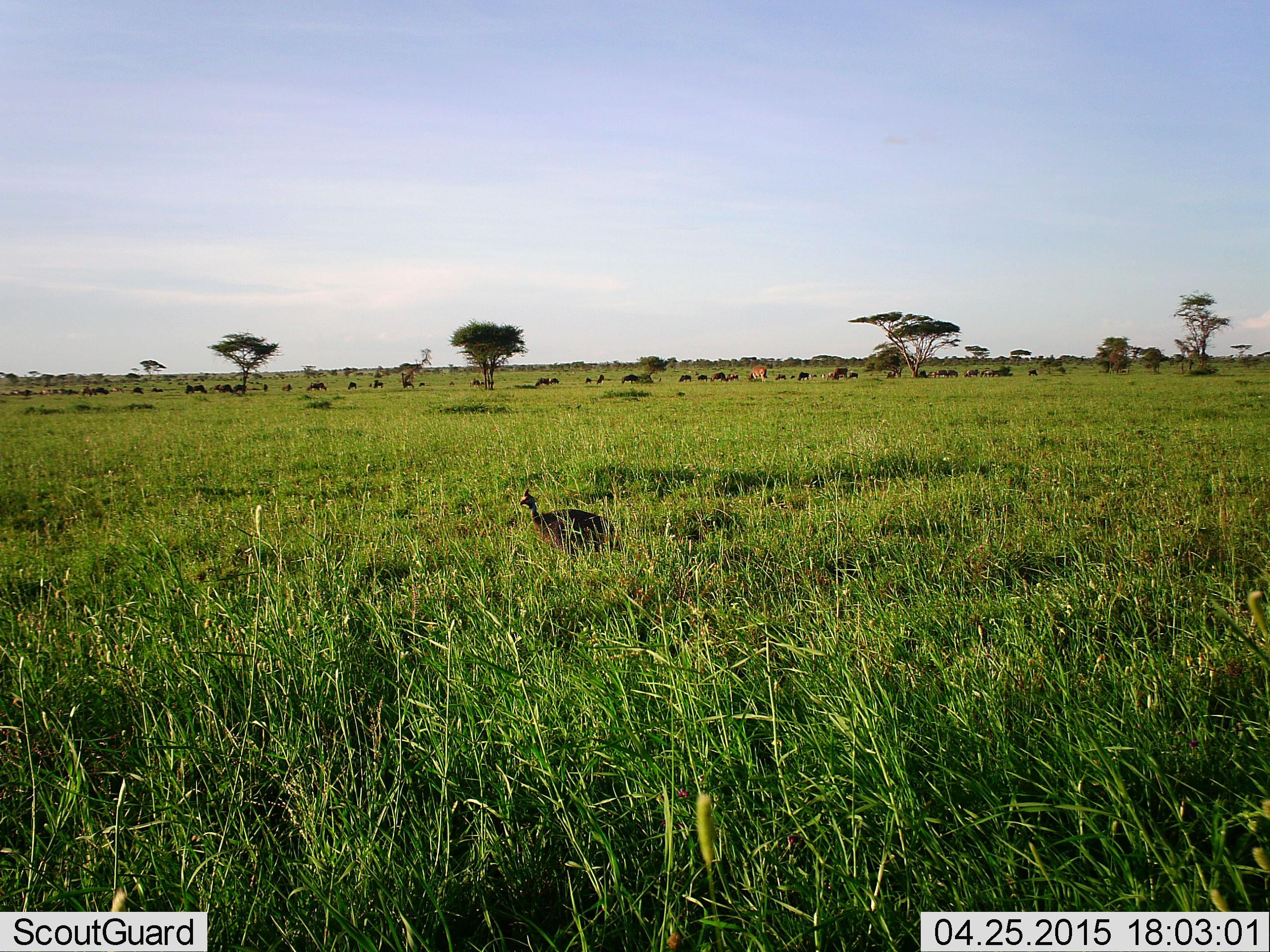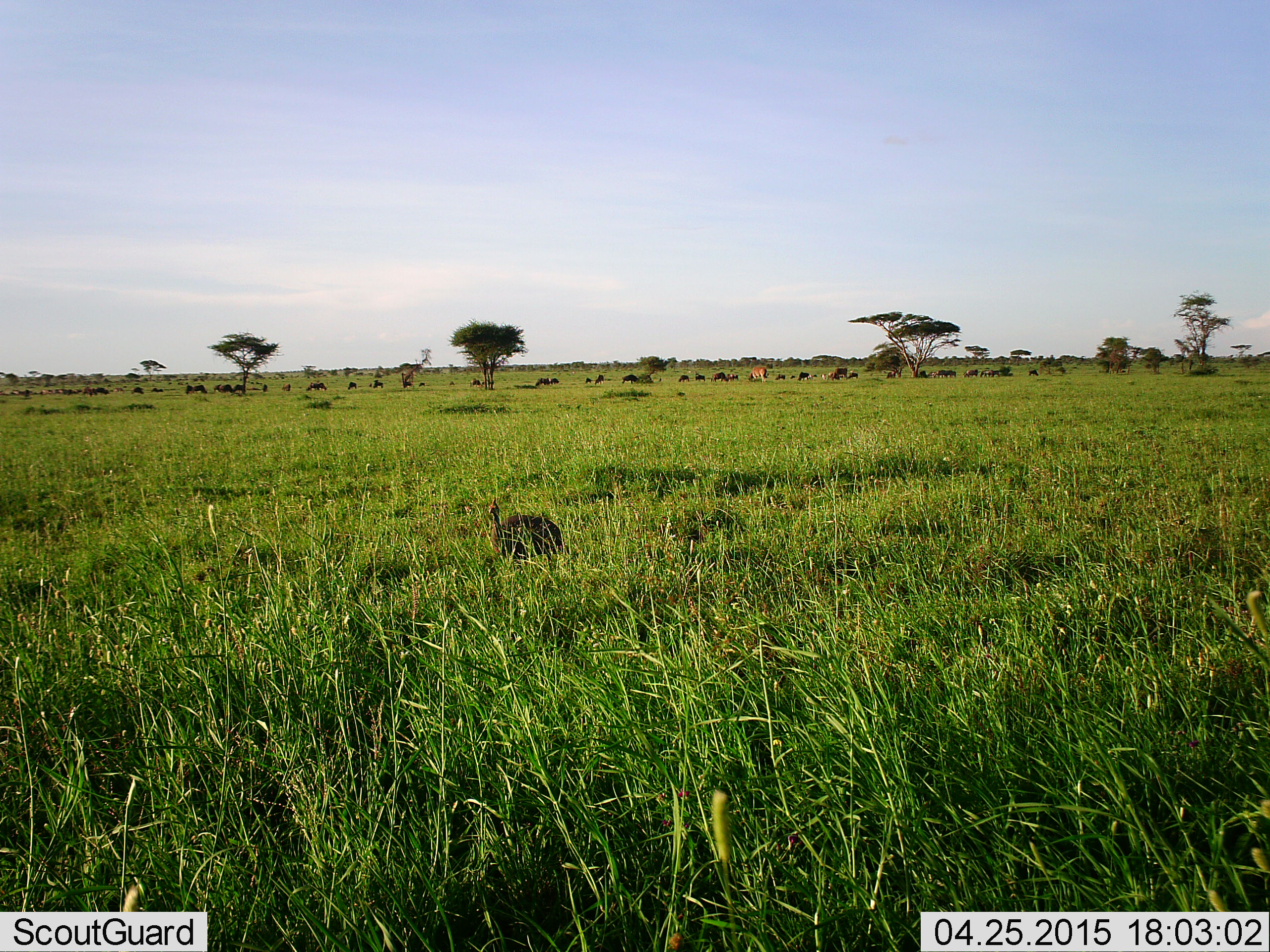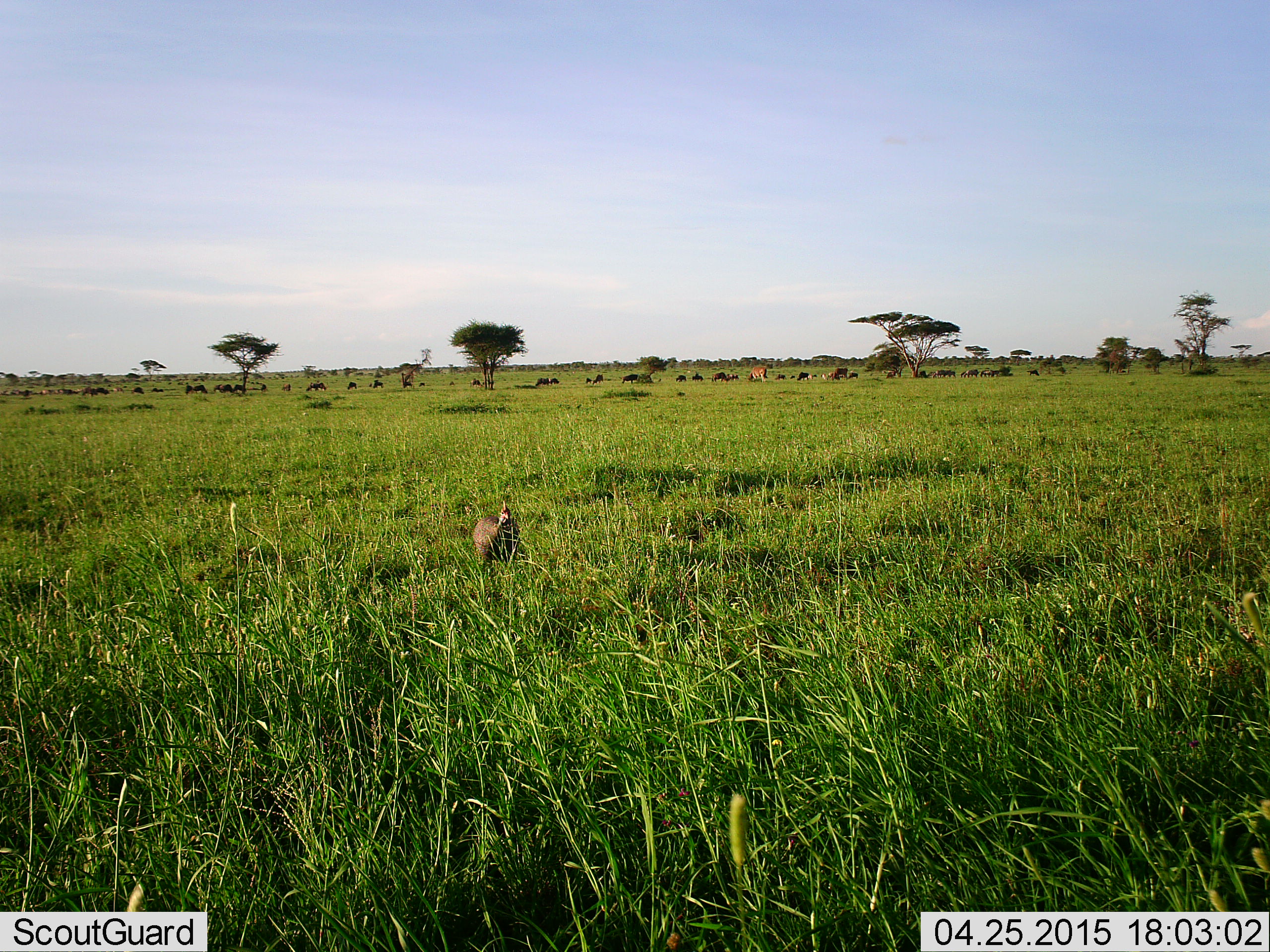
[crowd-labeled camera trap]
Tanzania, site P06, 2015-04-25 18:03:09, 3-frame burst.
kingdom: Animalia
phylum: Chordata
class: Aves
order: Galliformes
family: Numididae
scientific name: Numididae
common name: guinea fowl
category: guineafowl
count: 1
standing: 6%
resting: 0%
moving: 100%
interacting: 0%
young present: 0%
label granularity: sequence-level